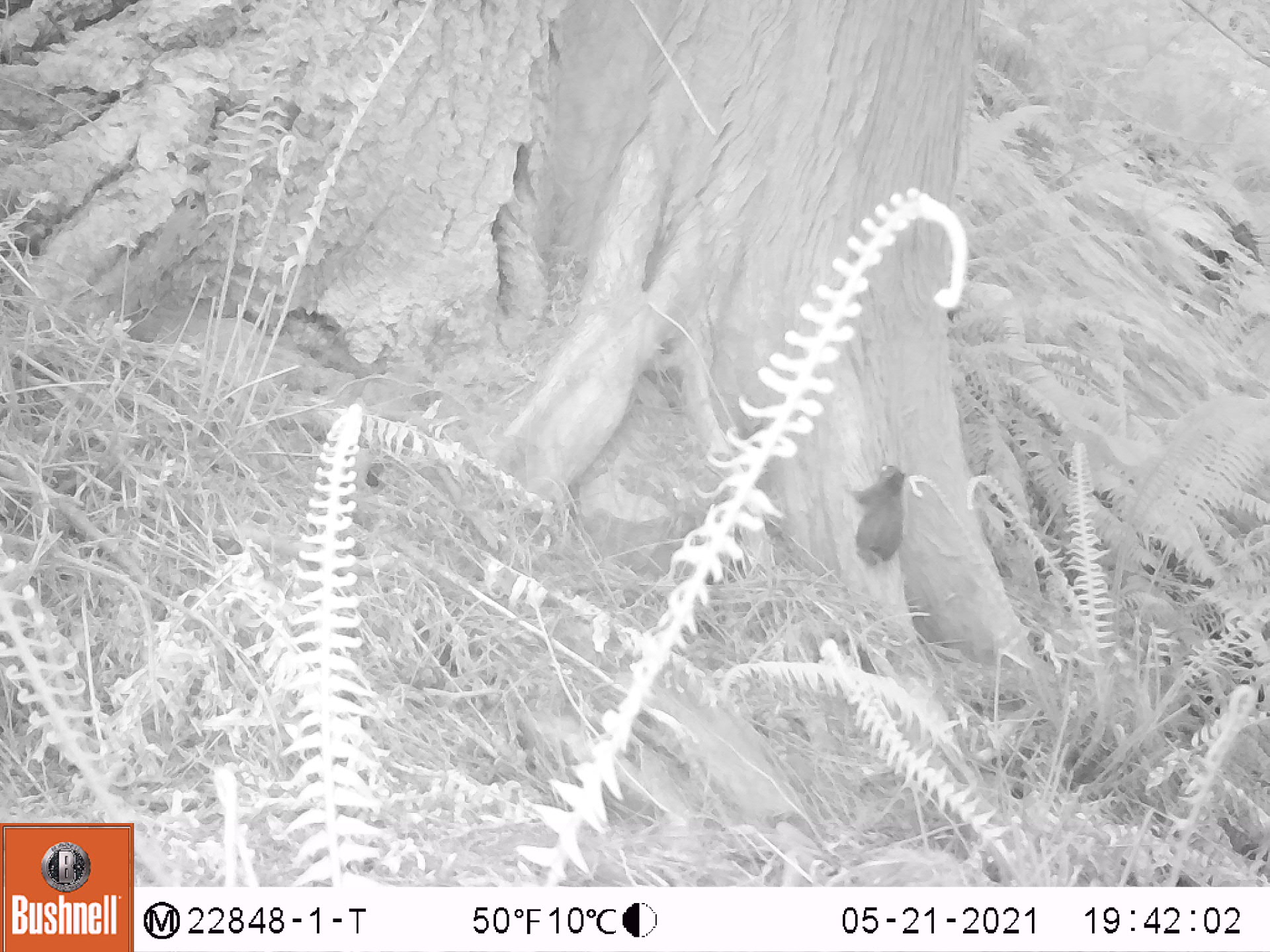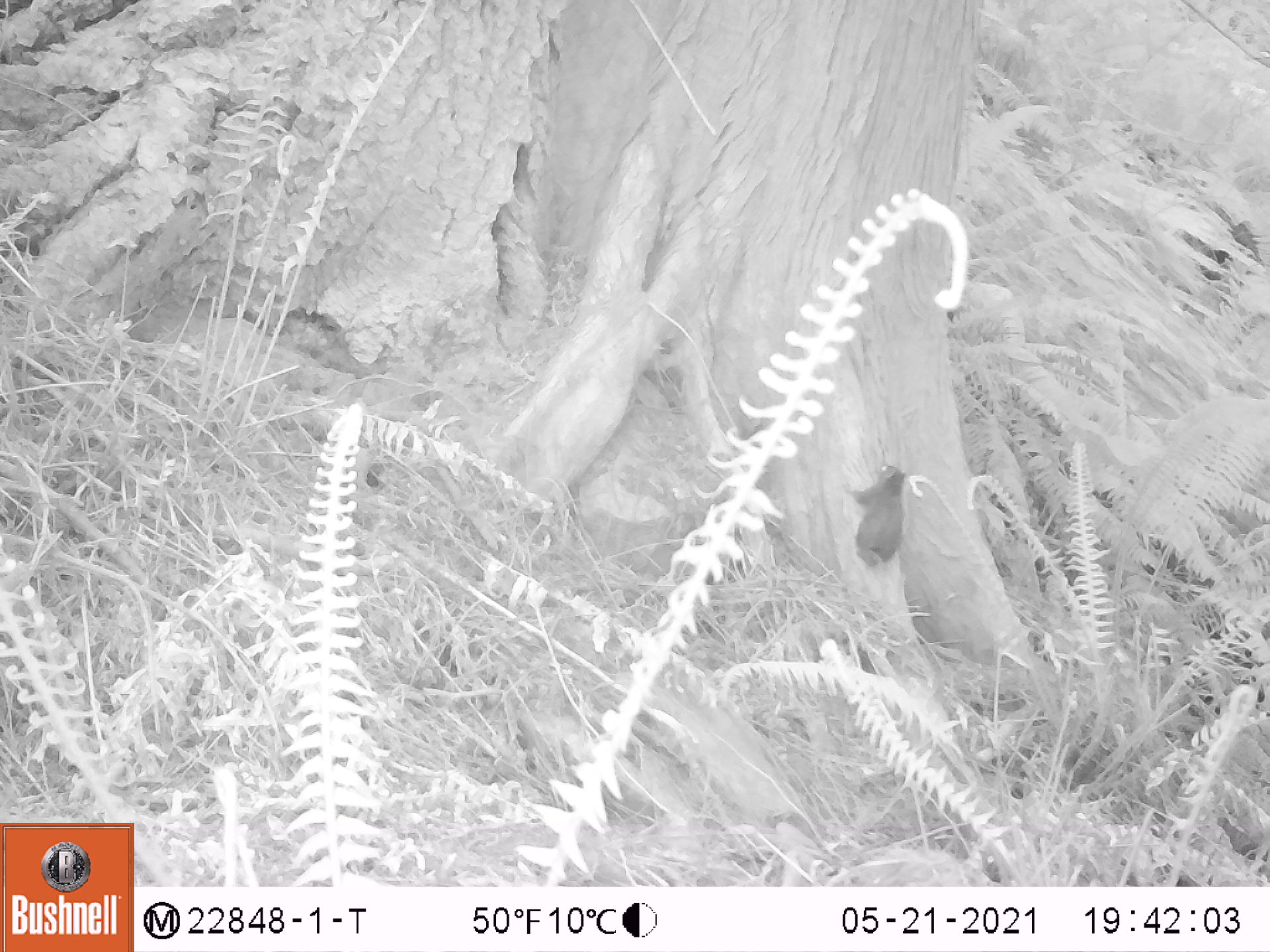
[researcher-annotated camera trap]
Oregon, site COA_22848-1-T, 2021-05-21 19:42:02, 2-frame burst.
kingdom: Animalia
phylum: Chordata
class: Mammalia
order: Rodentia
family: Sciuridae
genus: Tamiasciurus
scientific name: Tamiasciurus douglasii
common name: douglas squirrel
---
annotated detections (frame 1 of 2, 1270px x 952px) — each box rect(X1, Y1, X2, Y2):
douglas squirrel: rect(839, 457, 913, 577)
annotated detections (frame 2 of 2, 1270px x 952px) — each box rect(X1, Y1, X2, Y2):
douglas squirrel: rect(838, 457, 912, 572)